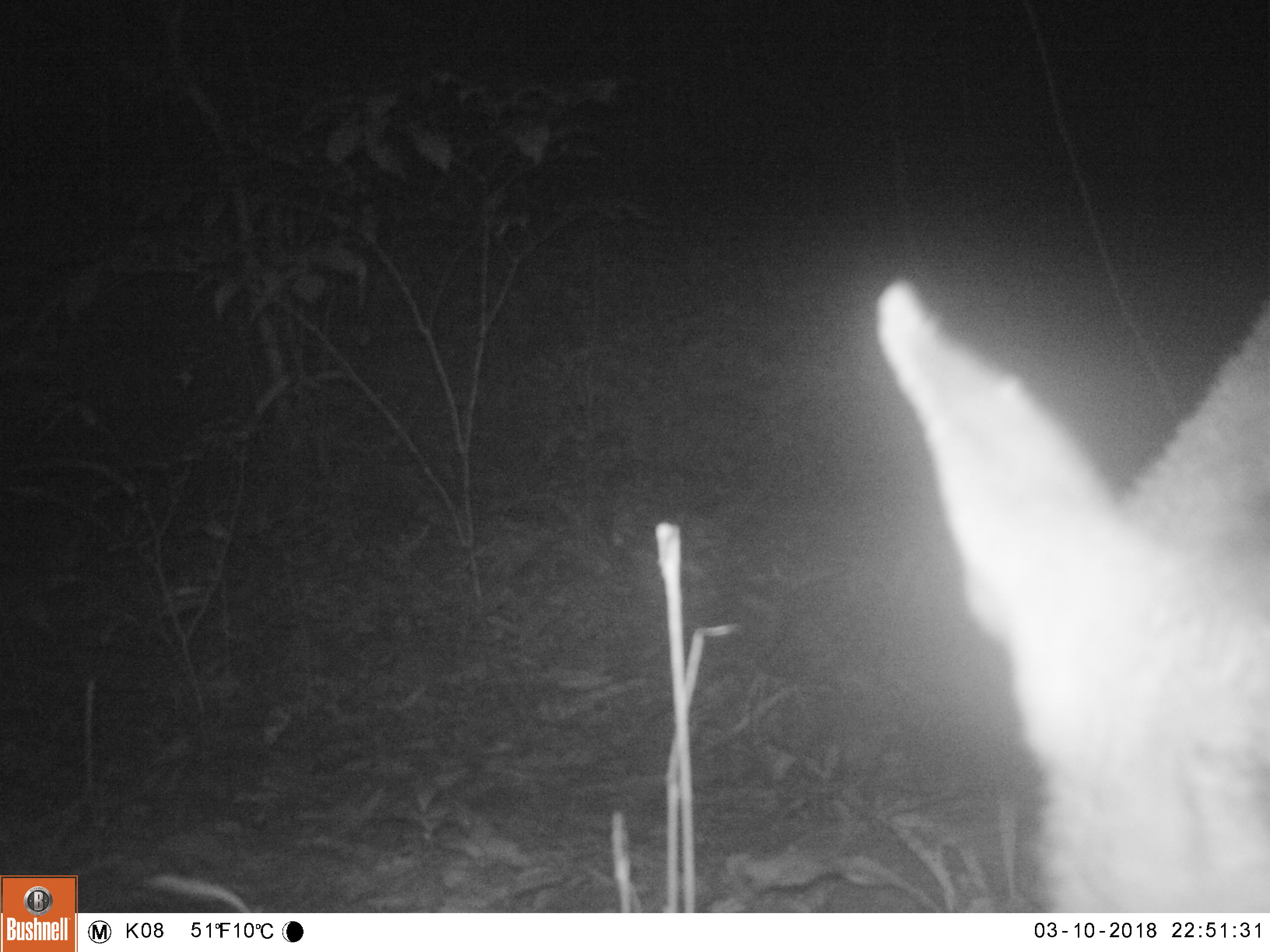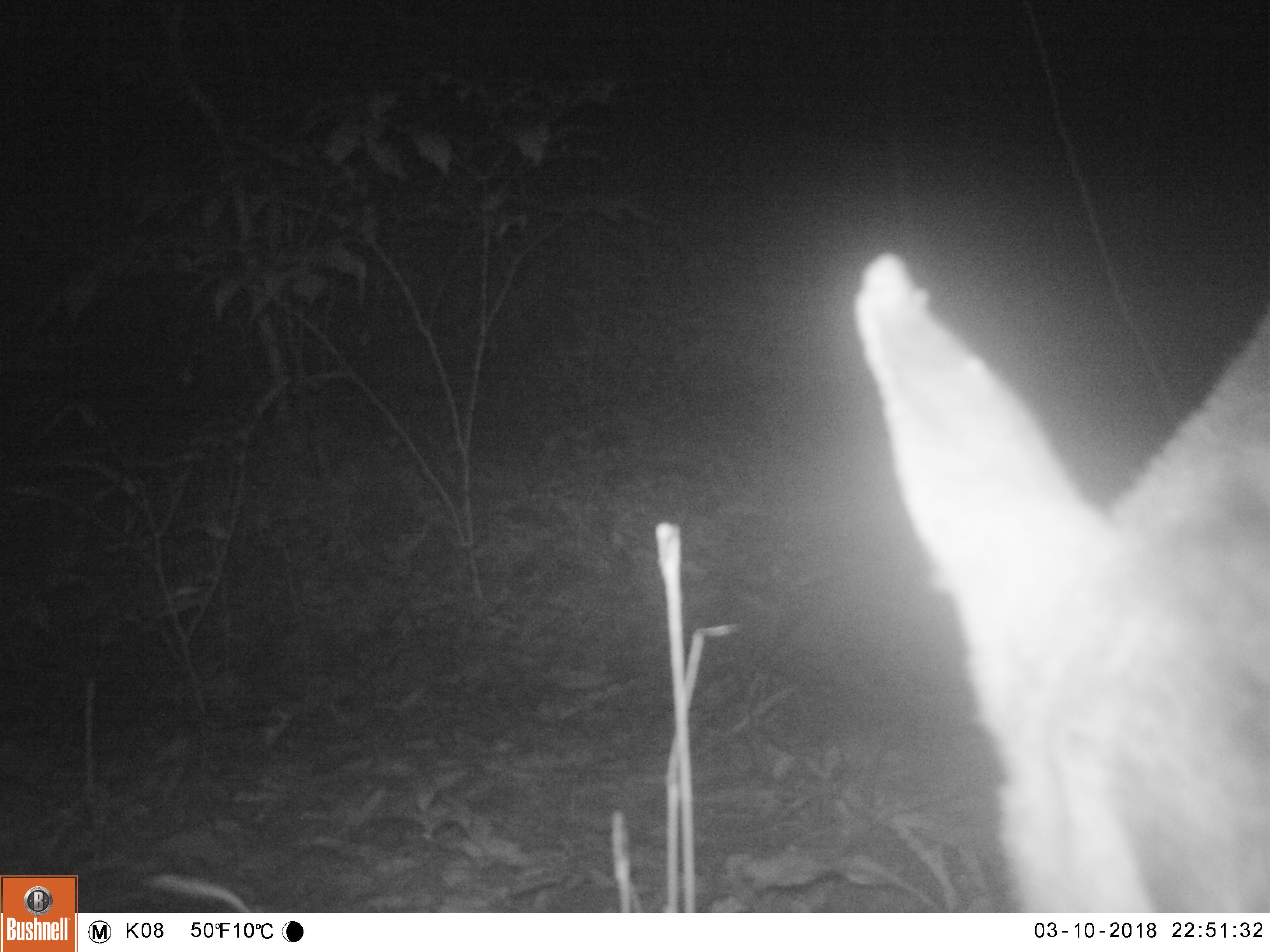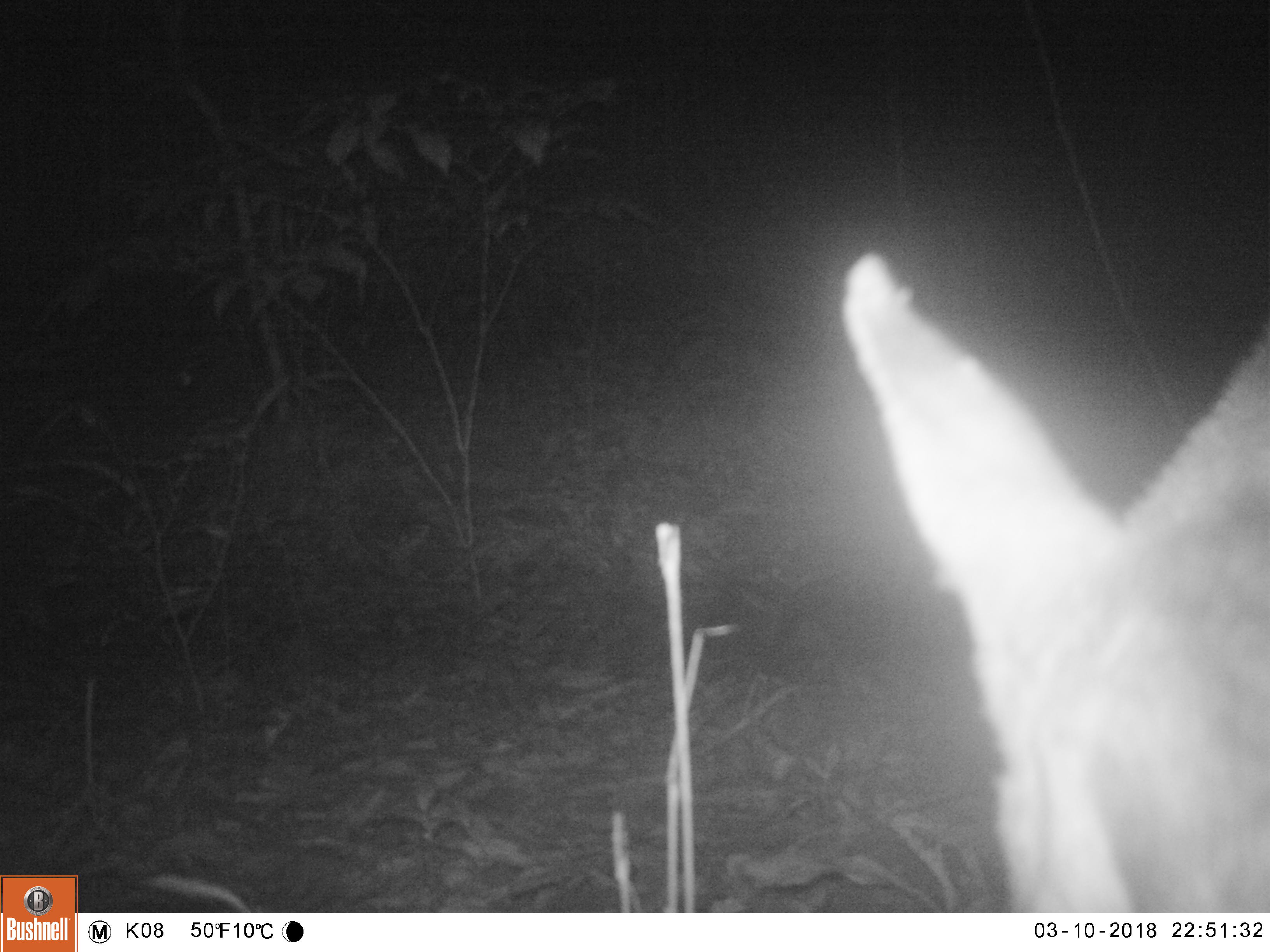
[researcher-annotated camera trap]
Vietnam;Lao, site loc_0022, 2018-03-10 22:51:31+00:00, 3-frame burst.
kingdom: Animalia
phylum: Chordata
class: Mammalia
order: Artiodactyla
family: Cervidae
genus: Muntiacus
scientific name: Muntiacus vuquangensis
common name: large-antlered muntjac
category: large antlered muntjac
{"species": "large antlered muntjac (large-antlered muntjac) (Muntiacus vuquangensis)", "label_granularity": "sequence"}